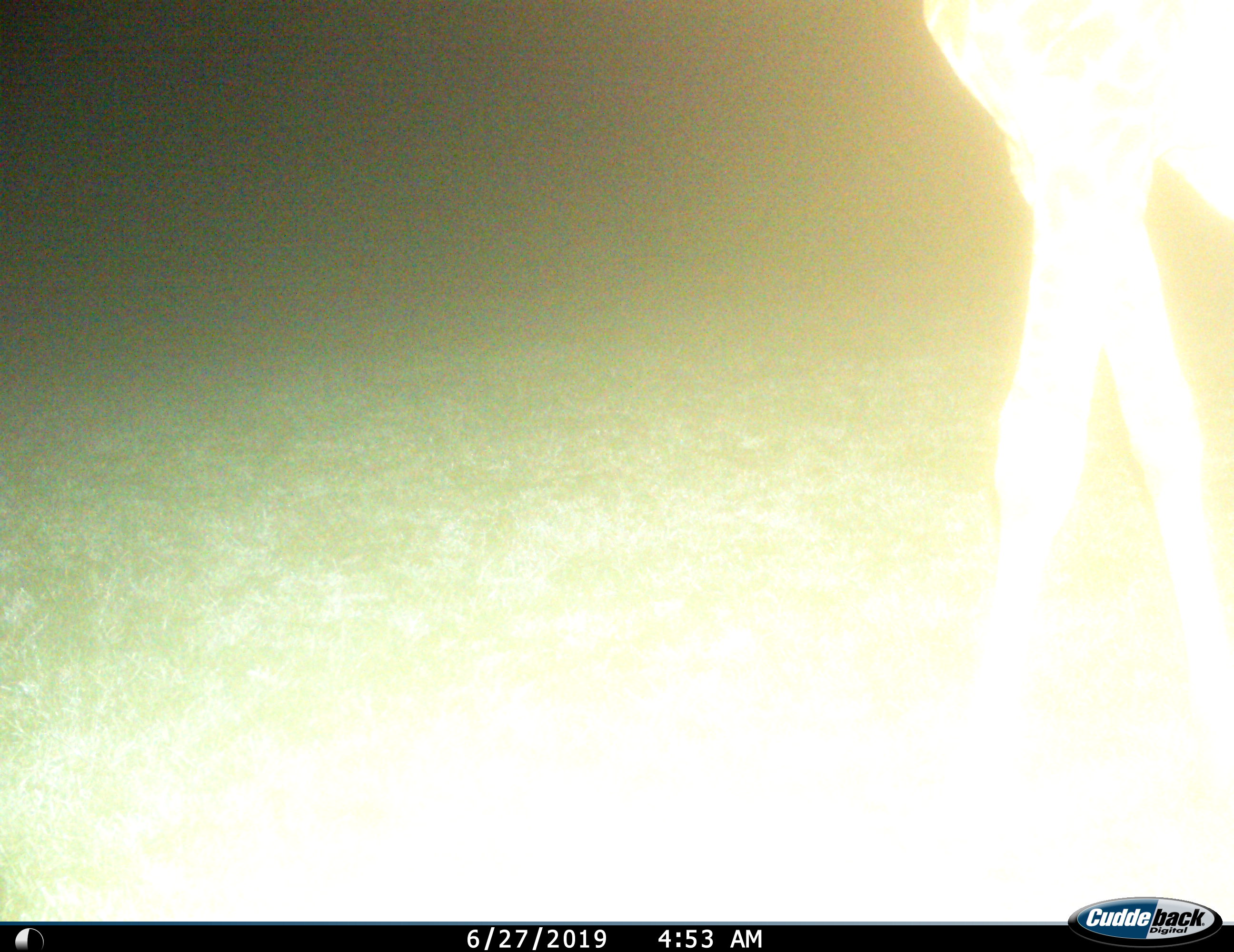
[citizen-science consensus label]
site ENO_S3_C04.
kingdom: Animalia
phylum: Chordata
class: Mammalia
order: Artiodactyla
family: Giraffidae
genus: Giraffa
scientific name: Giraffa camelopardalis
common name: giraffe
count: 1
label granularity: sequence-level